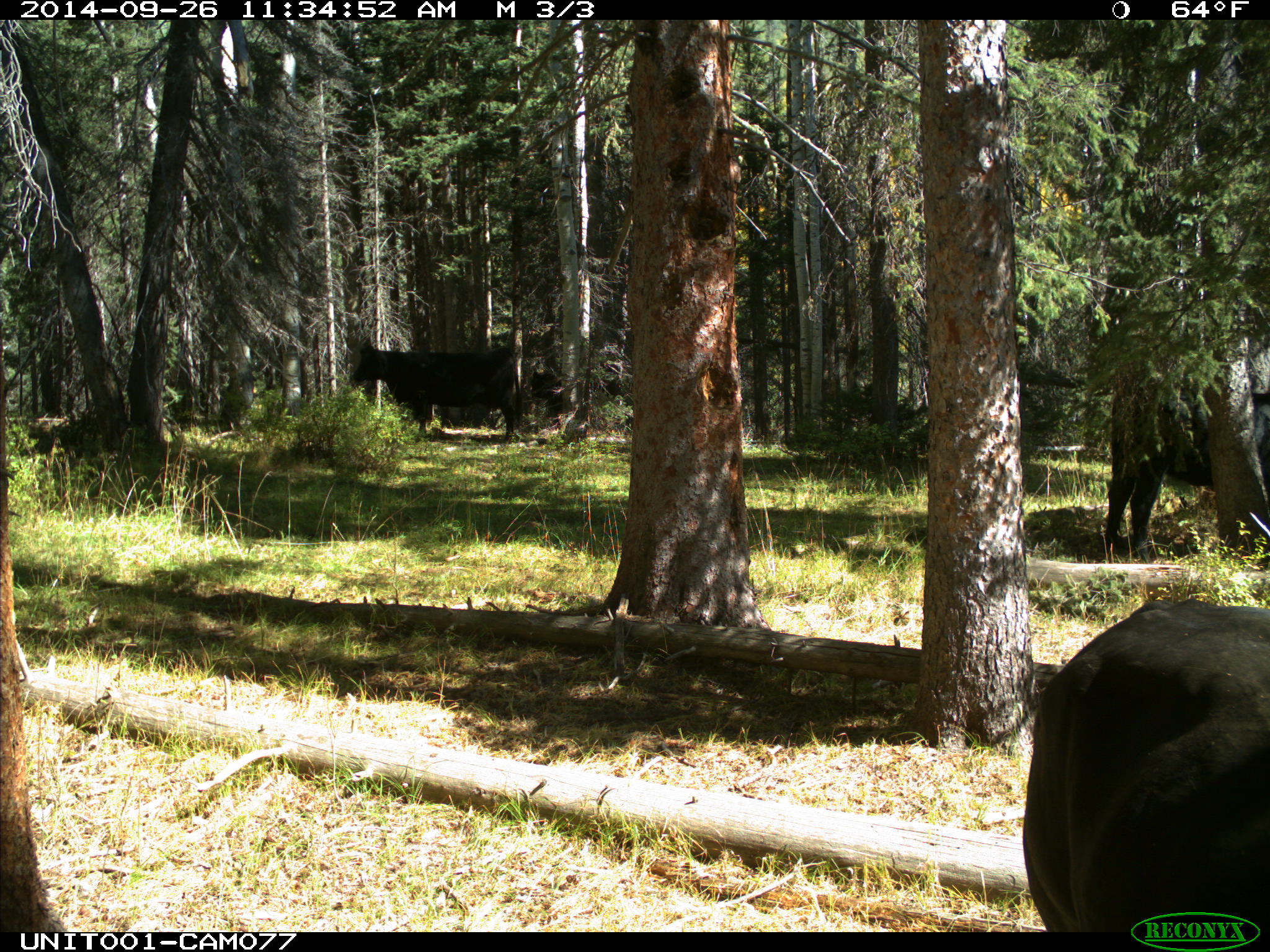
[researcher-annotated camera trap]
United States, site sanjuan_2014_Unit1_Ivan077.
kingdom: Animalia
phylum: Chordata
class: Mammalia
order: Artiodactyla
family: Bovidae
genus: Bos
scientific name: Bos taurus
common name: domestic cow